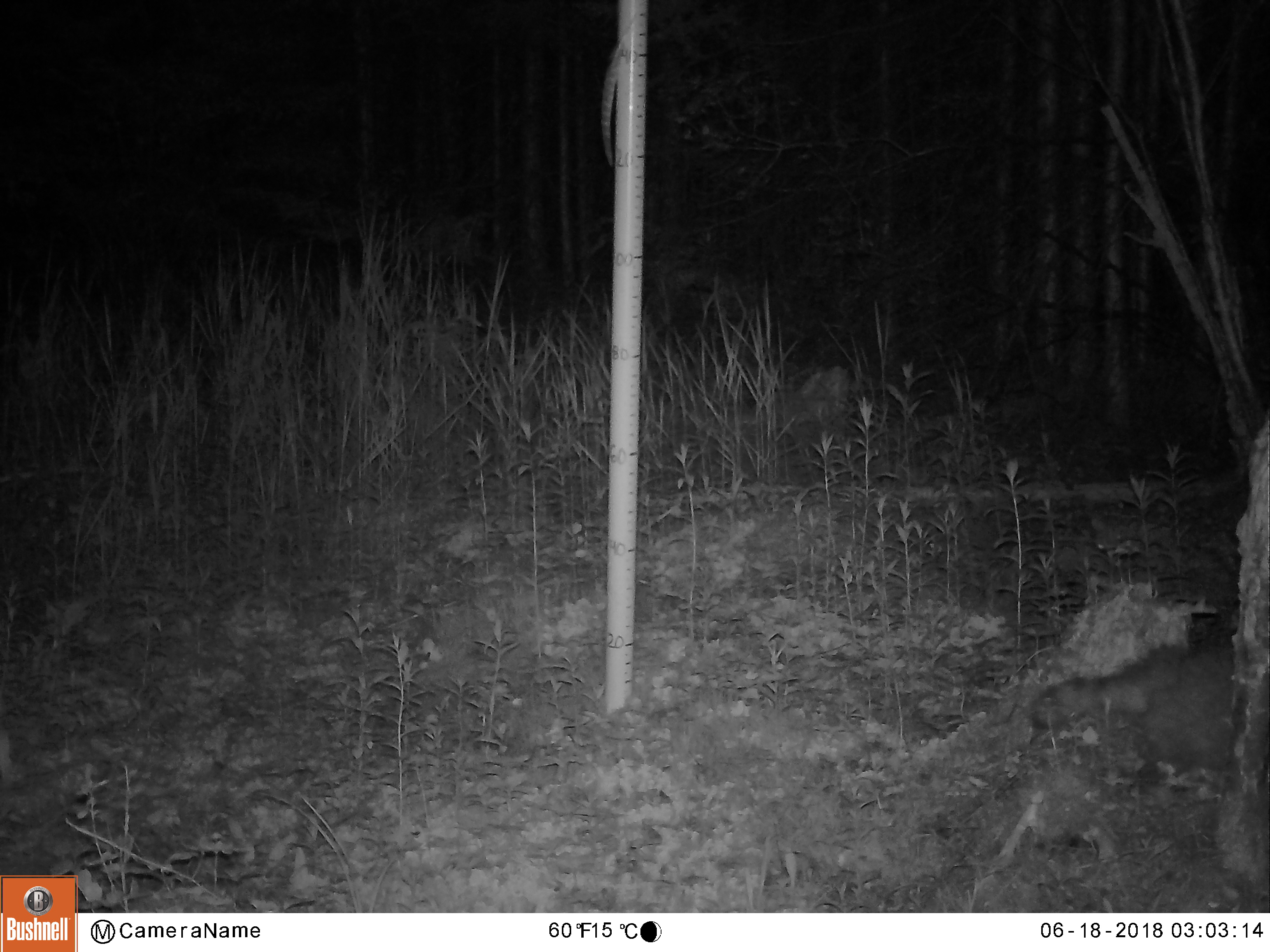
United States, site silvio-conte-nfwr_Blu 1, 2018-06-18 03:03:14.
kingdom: Animalia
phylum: Chordata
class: Mammalia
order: Carnivora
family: Procyonidae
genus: Procyon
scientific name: Procyon lotor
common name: raccoon